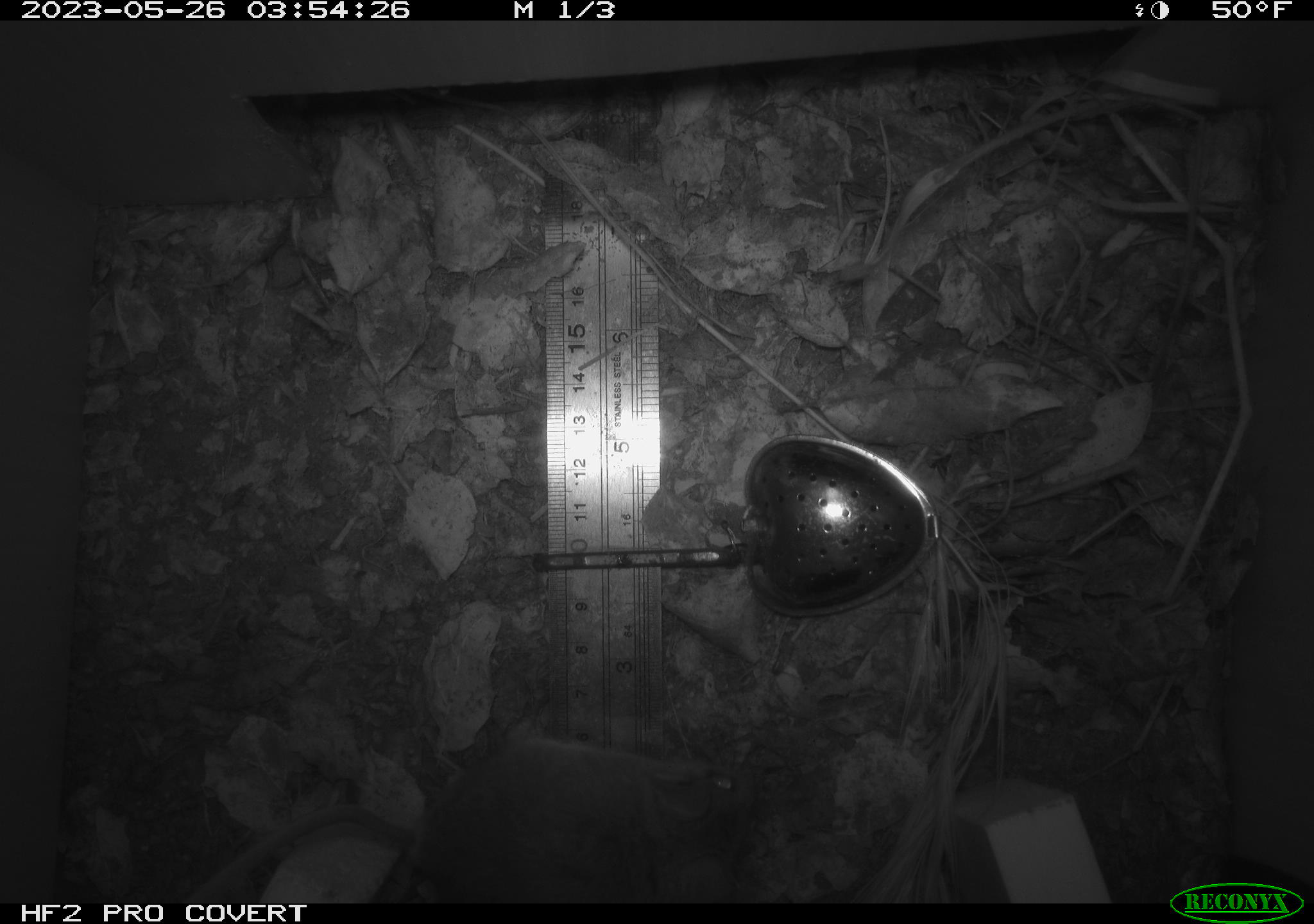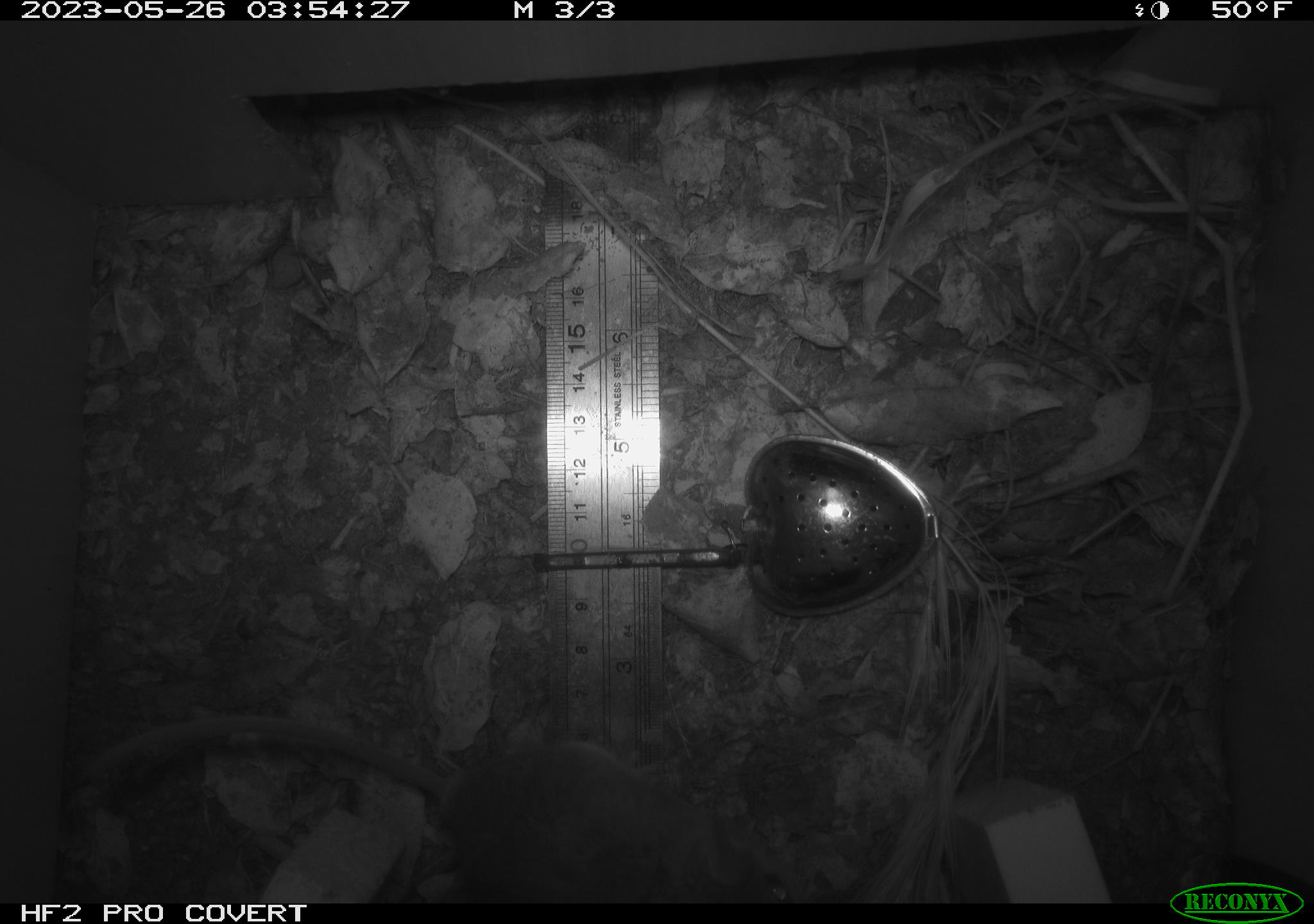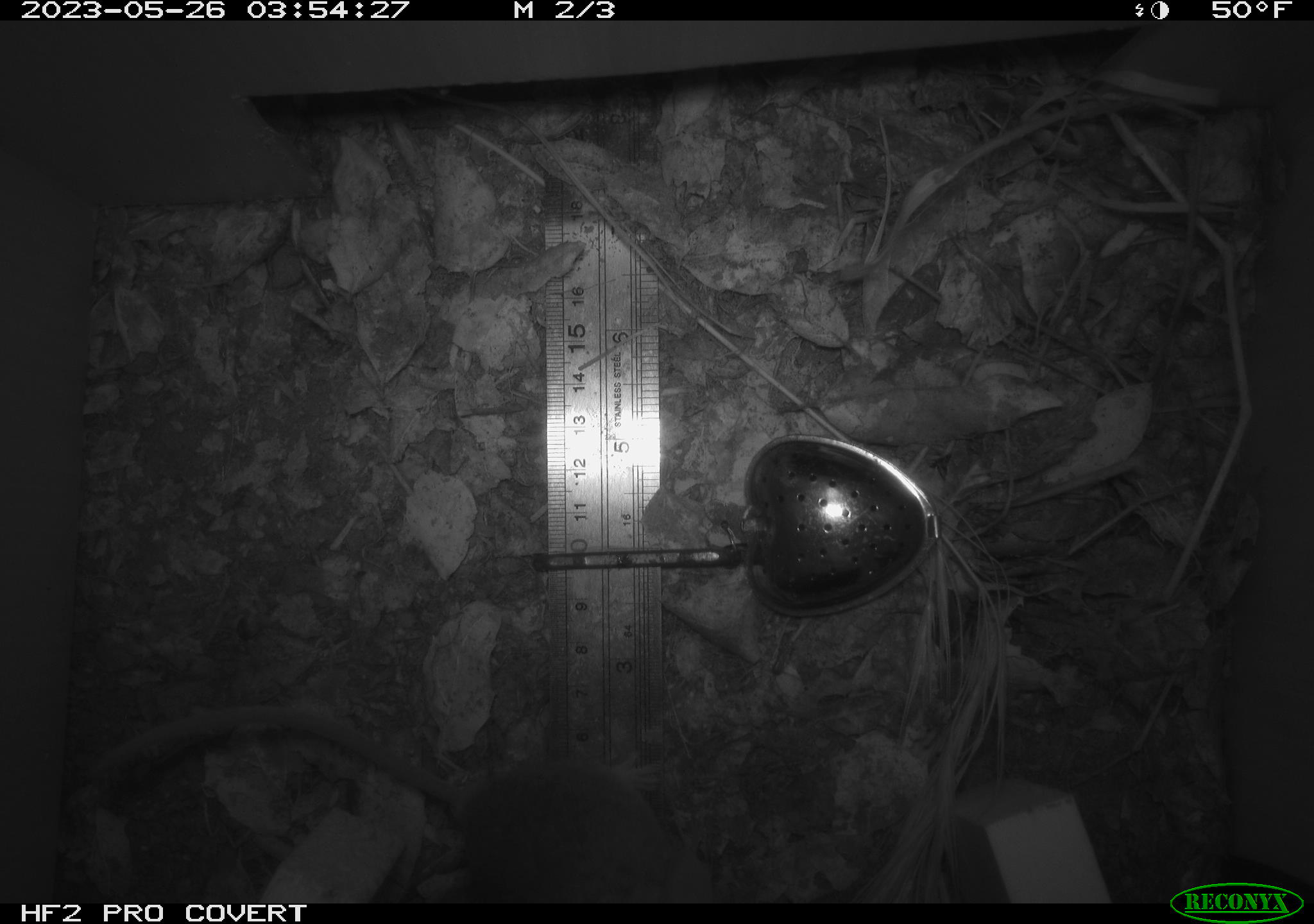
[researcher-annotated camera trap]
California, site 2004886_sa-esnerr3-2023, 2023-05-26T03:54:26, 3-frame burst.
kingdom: Animalia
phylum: Chordata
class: Mammalia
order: Rodentia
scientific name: Rodentia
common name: mouse species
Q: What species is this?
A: Mouse species (Rodentia).